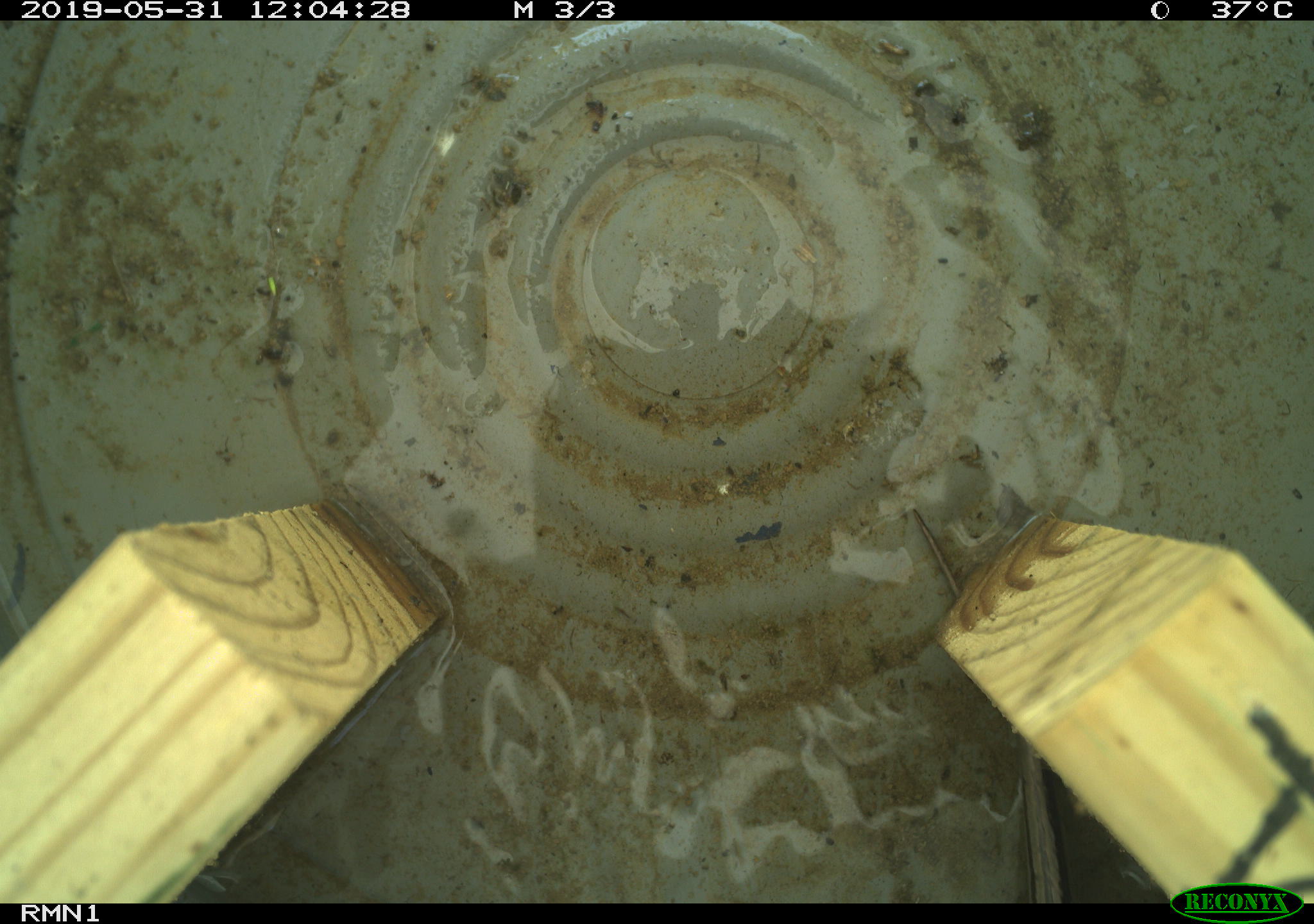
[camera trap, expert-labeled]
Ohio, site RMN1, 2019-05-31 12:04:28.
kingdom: Animalia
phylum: Chordata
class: Reptilia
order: Squamata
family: Scincidae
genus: Plestiodon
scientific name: Plestiodon fasciatus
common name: common five-lined skink